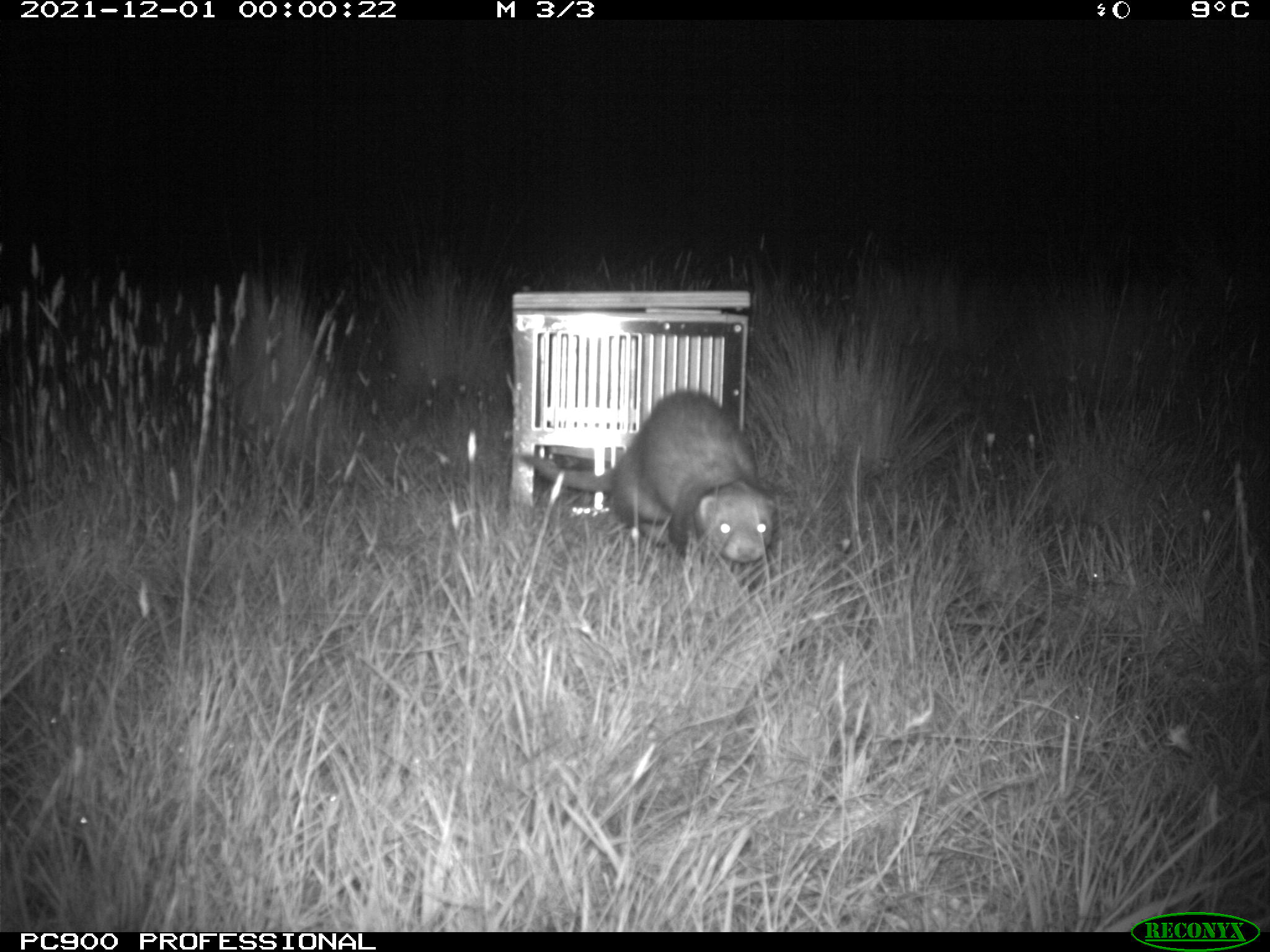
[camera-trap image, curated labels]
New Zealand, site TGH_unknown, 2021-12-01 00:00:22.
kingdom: Animalia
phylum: Chordata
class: Mammalia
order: Carnivora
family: Mustelidae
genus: Mustela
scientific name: Mustela furo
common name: ferret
Ferret (Mustela furo).